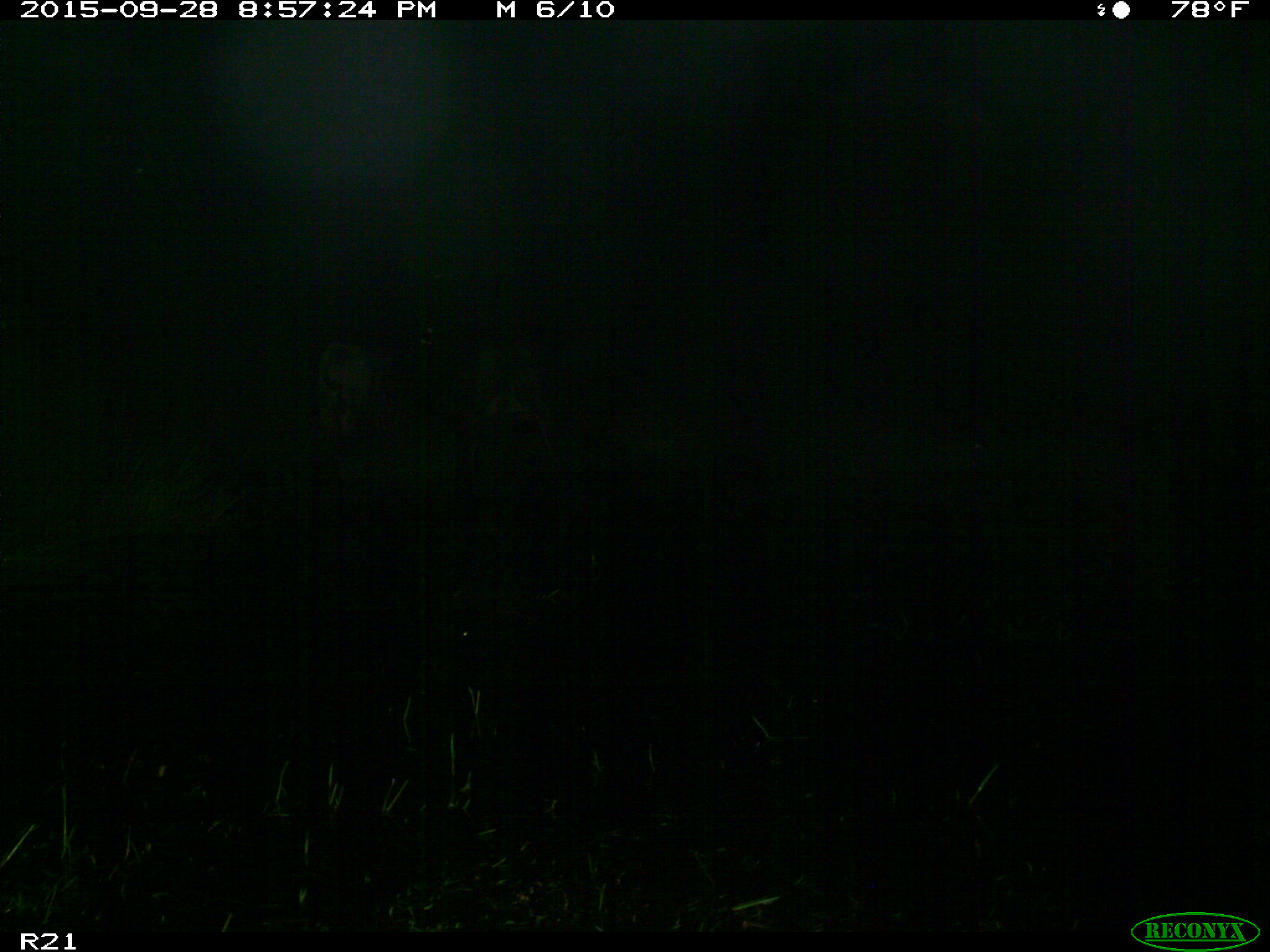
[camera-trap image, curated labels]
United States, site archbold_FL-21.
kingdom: Animalia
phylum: Chordata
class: Mammalia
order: Artiodactyla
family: Bovidae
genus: Bos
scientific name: Bos taurus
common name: domestic cow